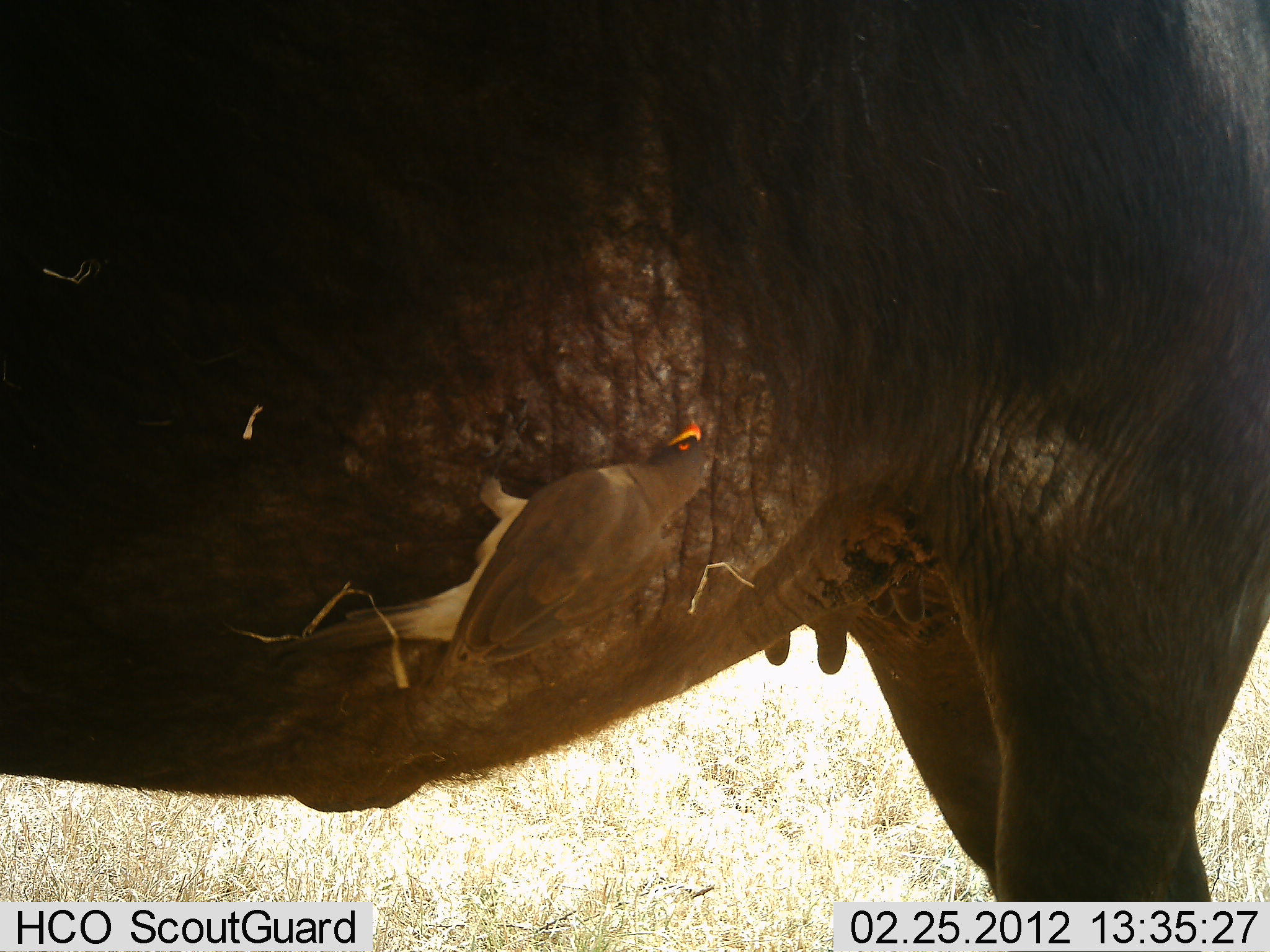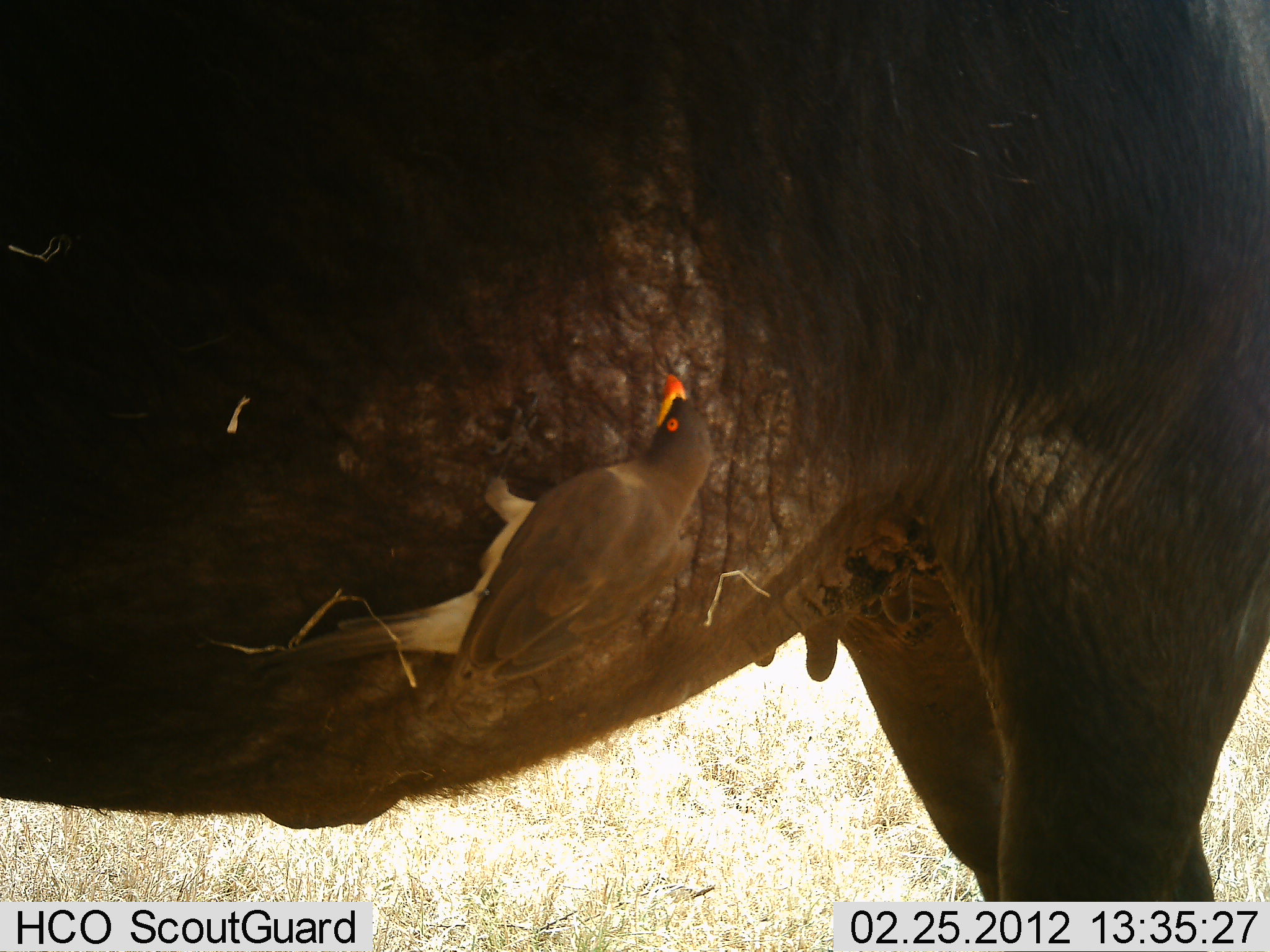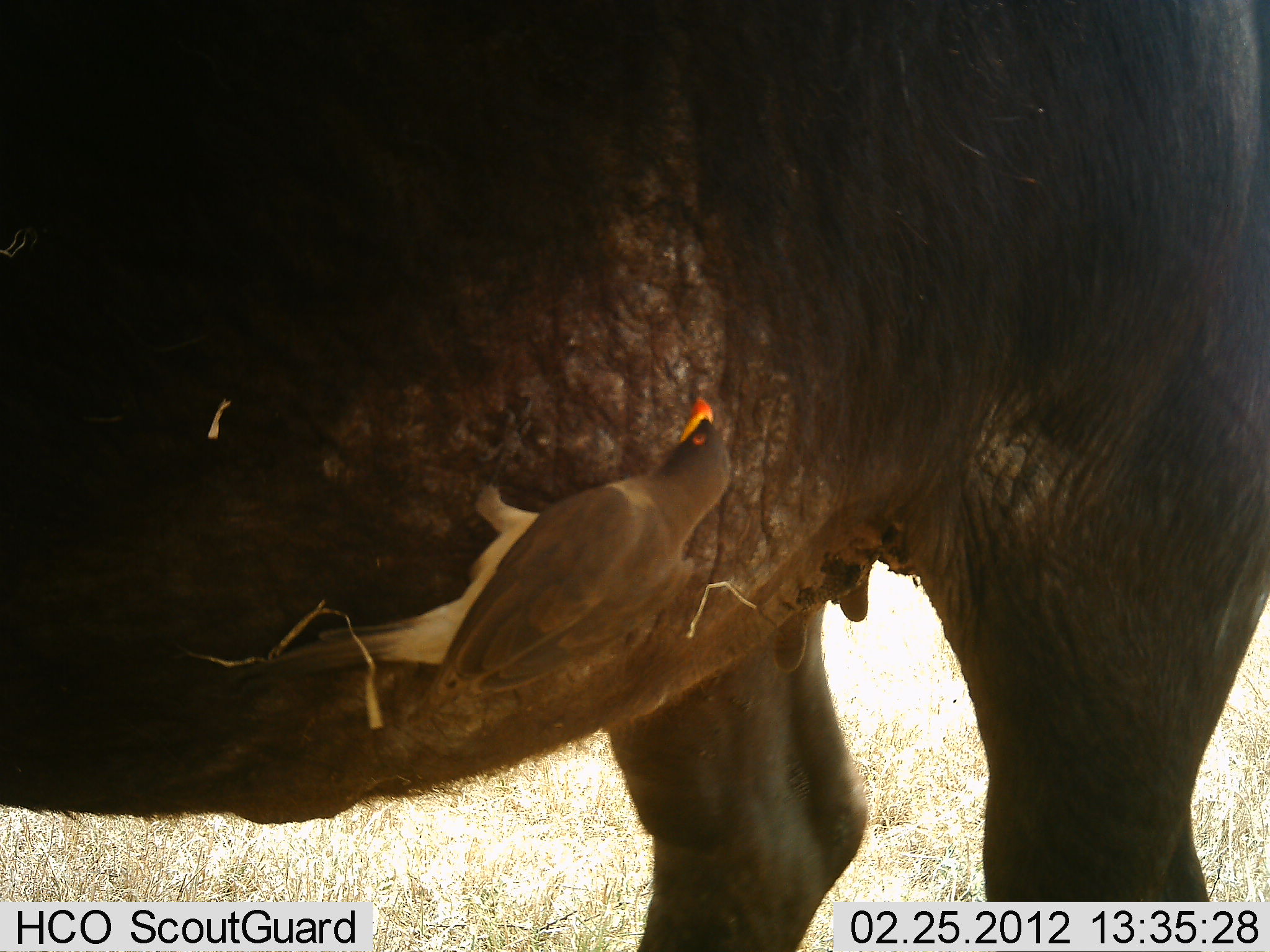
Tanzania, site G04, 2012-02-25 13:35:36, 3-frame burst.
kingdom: Animalia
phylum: Chordata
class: Mammalia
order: Artiodactyla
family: Bovidae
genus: Syncerus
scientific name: Syncerus caffer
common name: cape buffalo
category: buffalo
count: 1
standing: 90%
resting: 0%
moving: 10%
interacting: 0%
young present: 0%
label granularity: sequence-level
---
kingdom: Animalia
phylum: Chordata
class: Aves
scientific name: Aves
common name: bird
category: otherbird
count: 1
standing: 26%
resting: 10%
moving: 10%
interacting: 19%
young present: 0%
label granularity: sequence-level